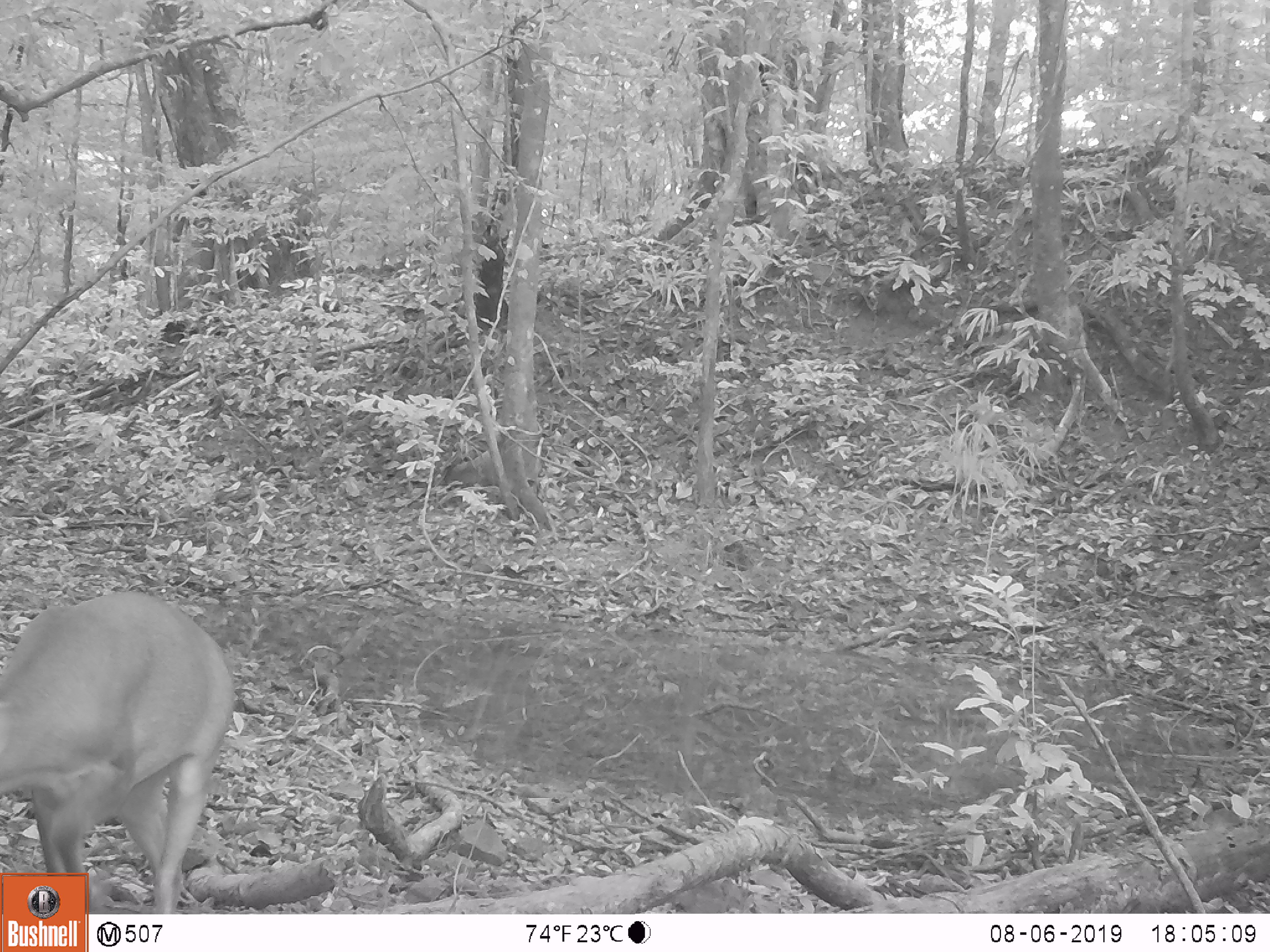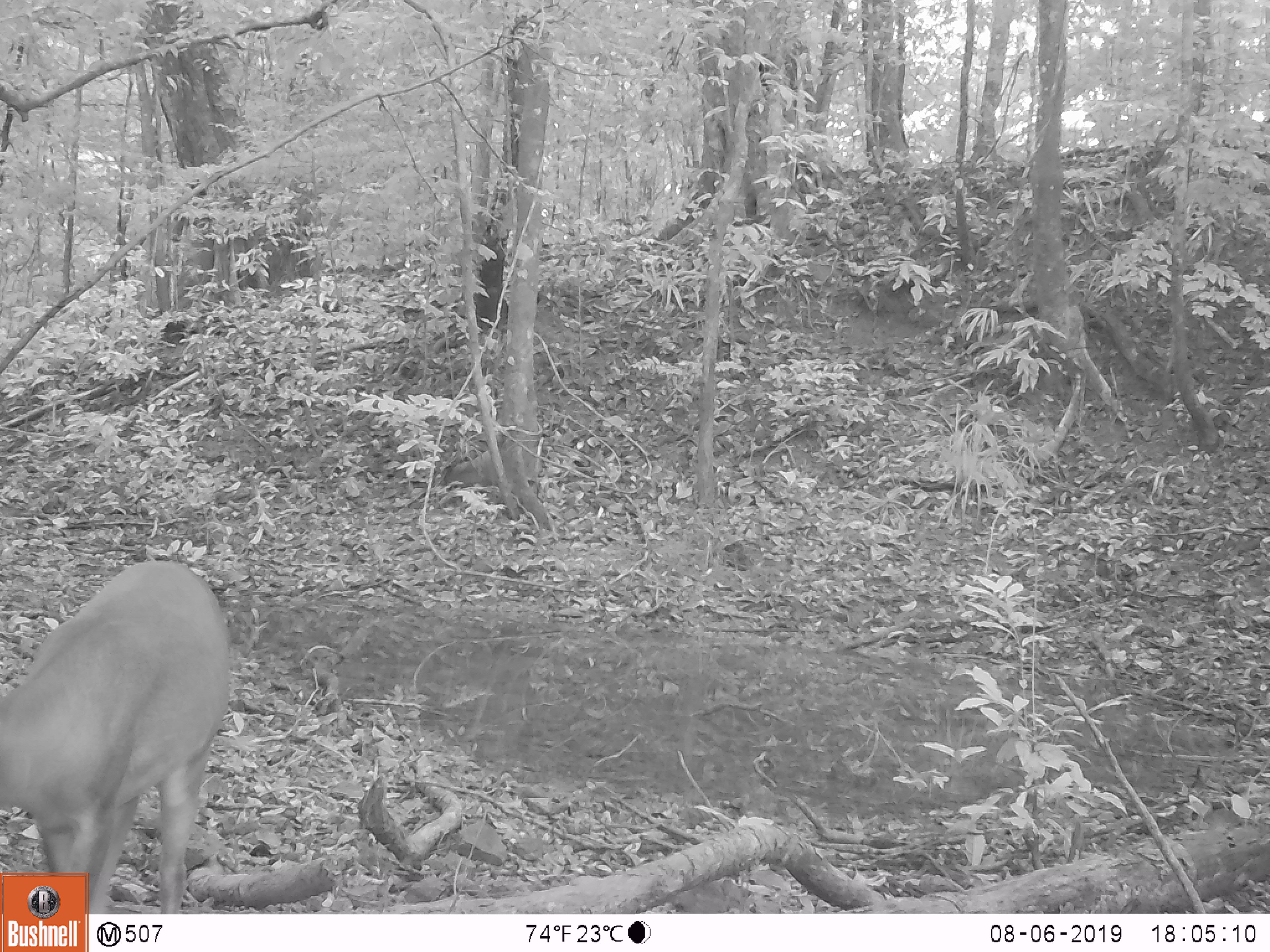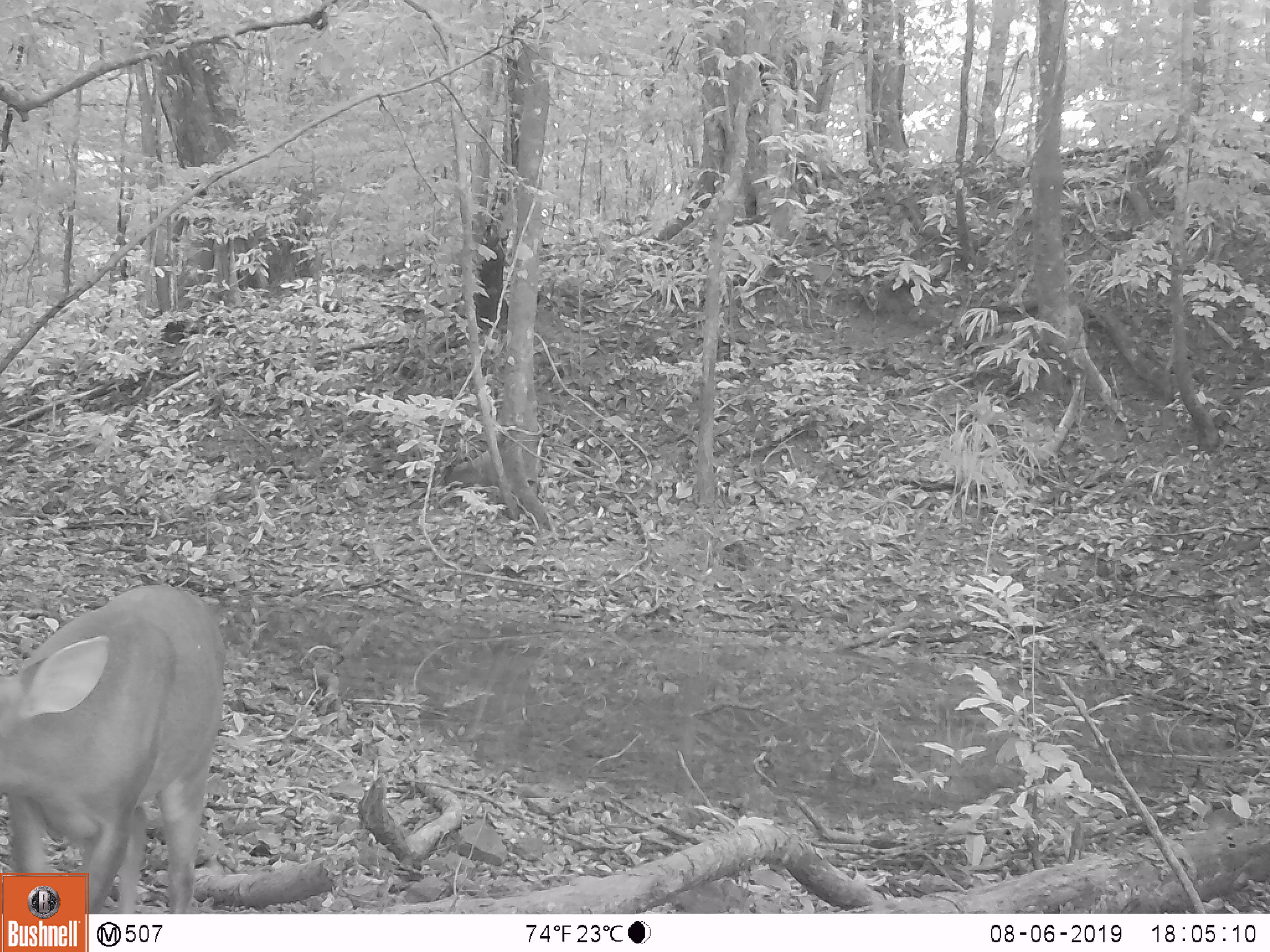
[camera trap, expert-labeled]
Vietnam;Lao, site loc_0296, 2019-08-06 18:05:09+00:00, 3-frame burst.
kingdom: Animalia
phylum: Chordata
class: Mammalia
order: Artiodactyla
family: Cervidae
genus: Muntiacus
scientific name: Muntiacus vuquangensis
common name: large-antlered muntjac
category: large antlered muntjac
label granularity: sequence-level